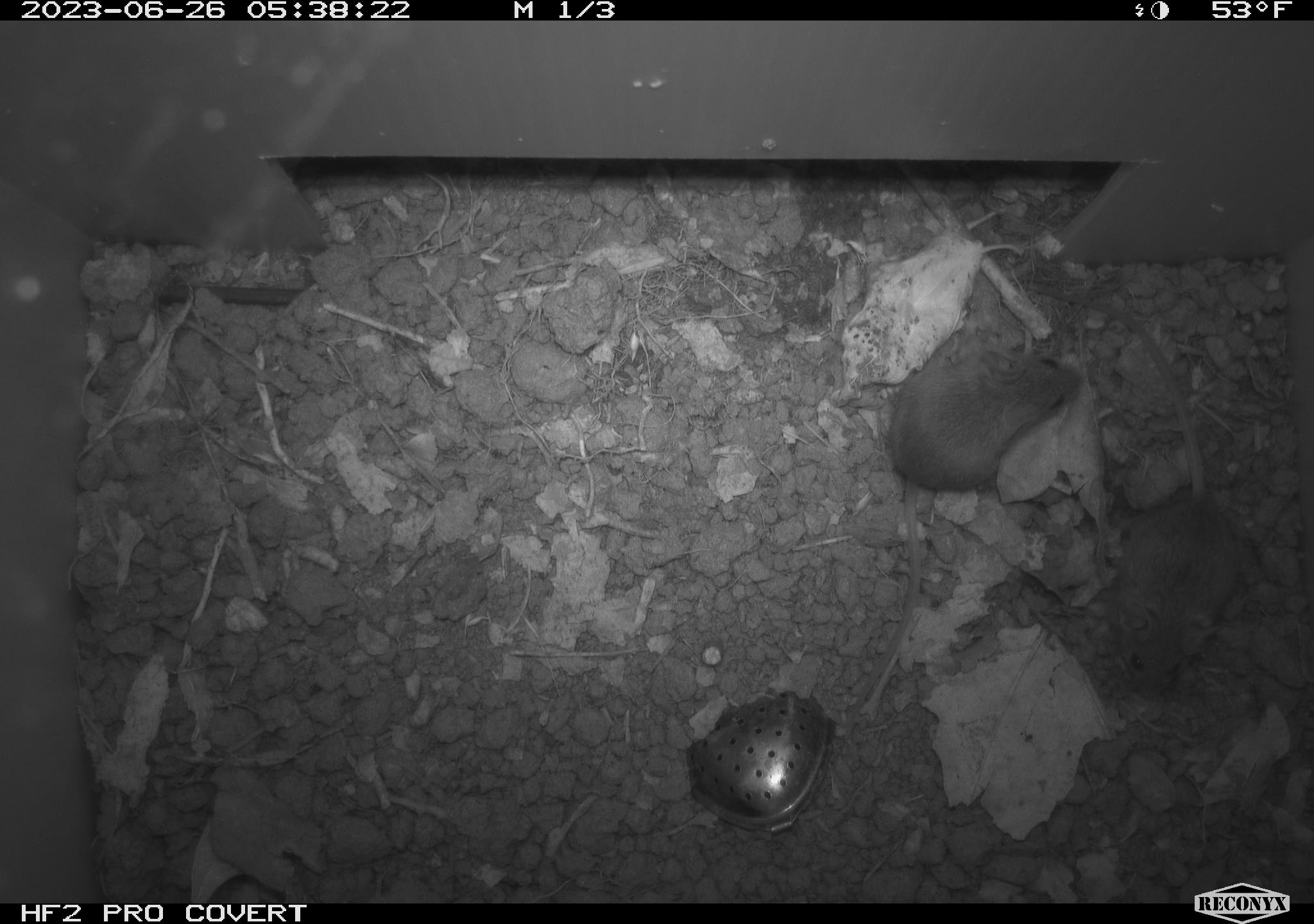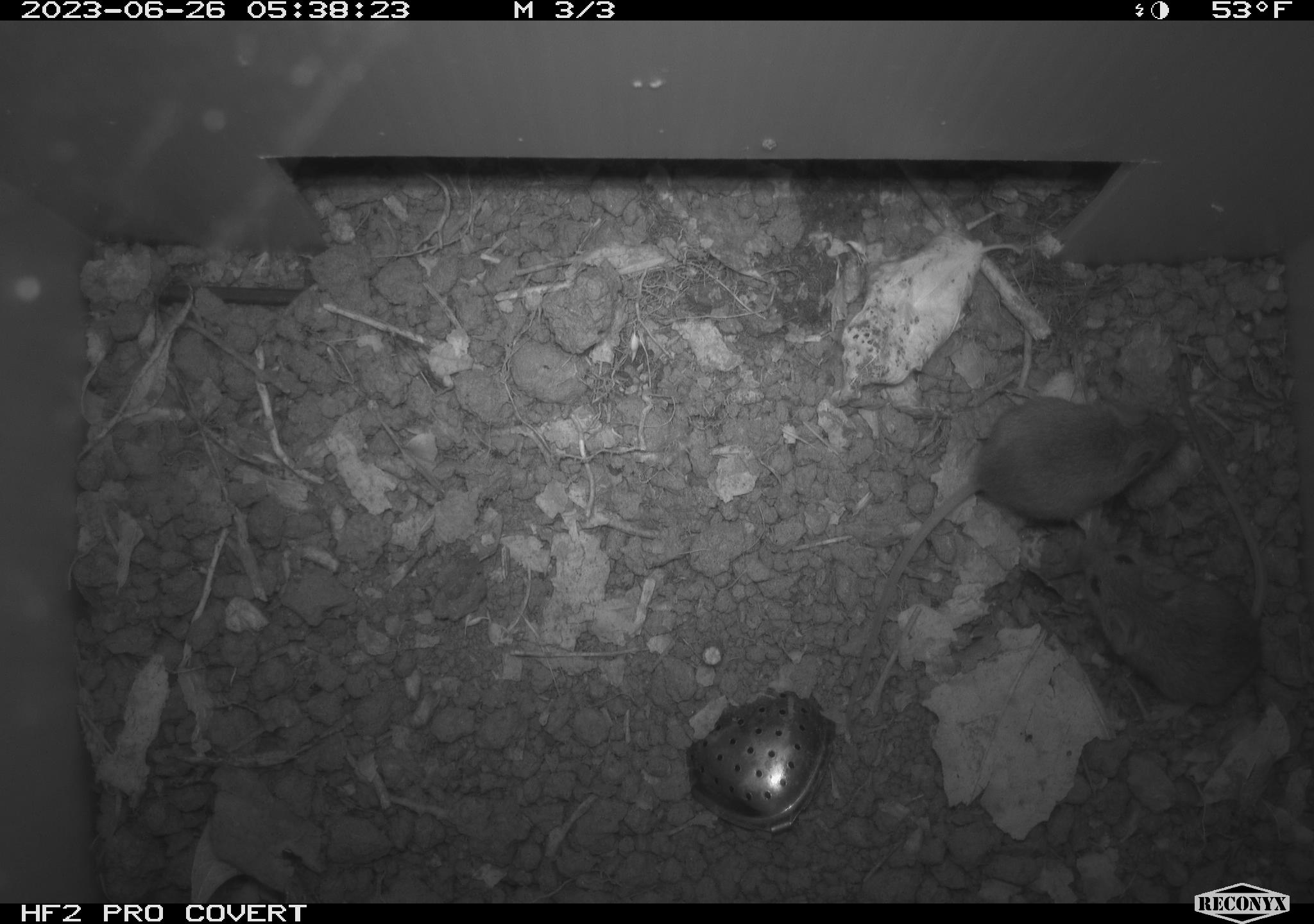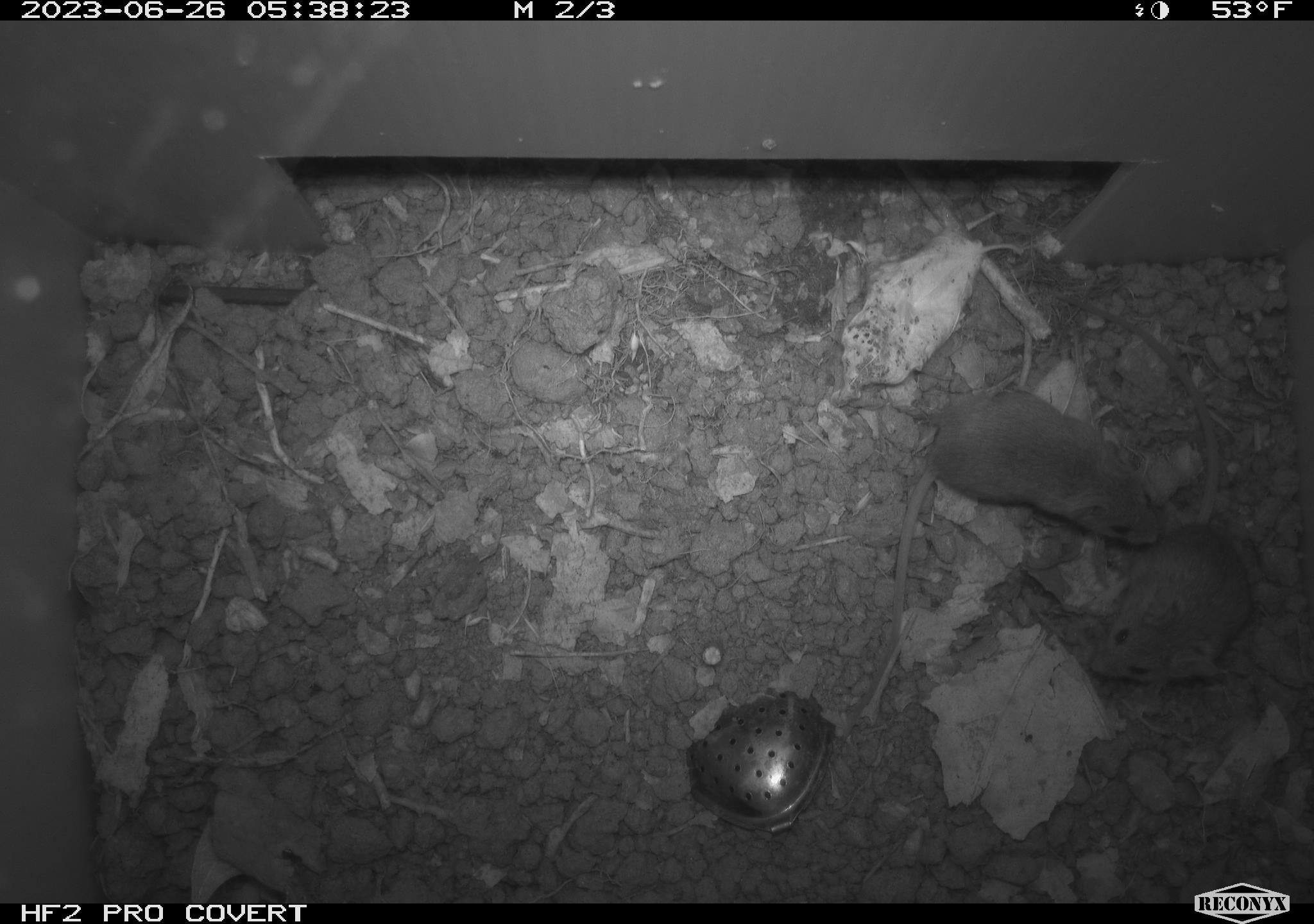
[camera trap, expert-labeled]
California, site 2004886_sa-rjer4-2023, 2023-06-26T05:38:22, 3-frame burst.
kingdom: Animalia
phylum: Chordata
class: Mammalia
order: Rodentia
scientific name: Rodentia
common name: mouse species